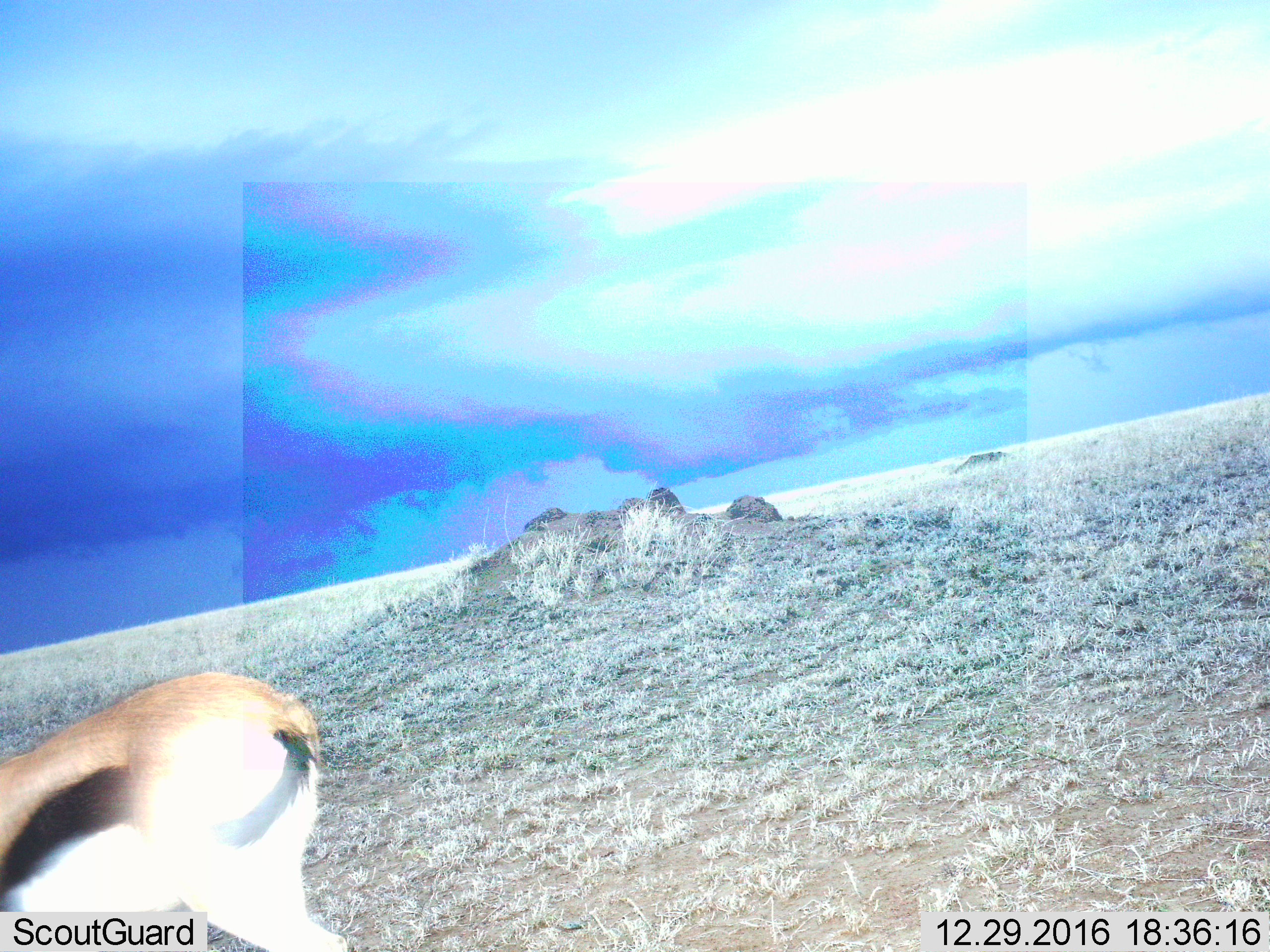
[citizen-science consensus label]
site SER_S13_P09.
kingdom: Animalia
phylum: Chordata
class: Mammalia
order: Artiodactyla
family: Bovidae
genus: Eudorcas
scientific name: Eudorcas thomsonii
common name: thomson's gazelle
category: gazellethomsons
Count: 1.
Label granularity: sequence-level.